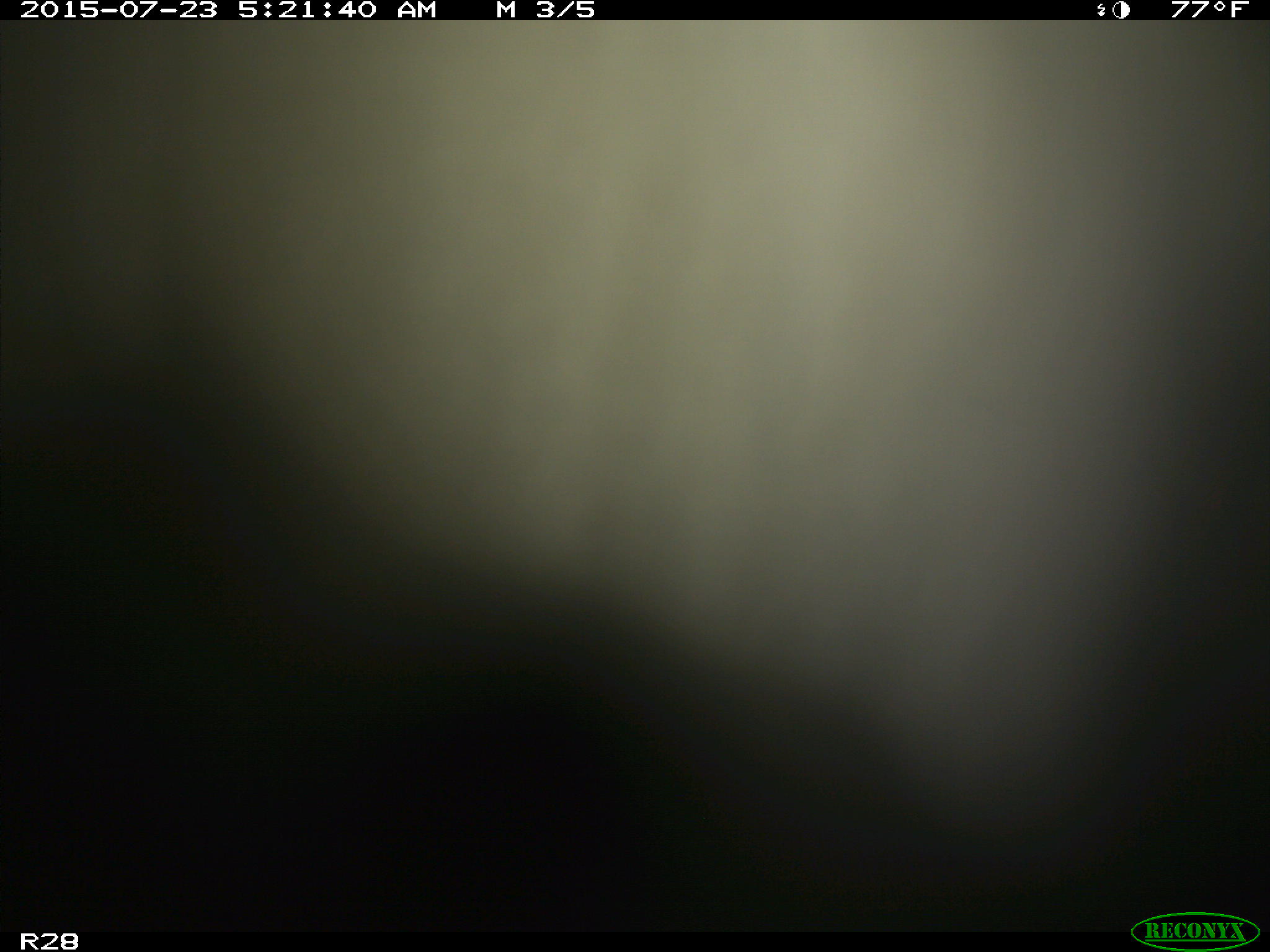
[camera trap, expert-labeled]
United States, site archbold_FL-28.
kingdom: Animalia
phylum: Chordata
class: Mammalia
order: Artiodactyla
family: Bovidae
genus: Bos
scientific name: Bos taurus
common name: domestic cow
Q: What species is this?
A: Bos taurus (domestic cow).